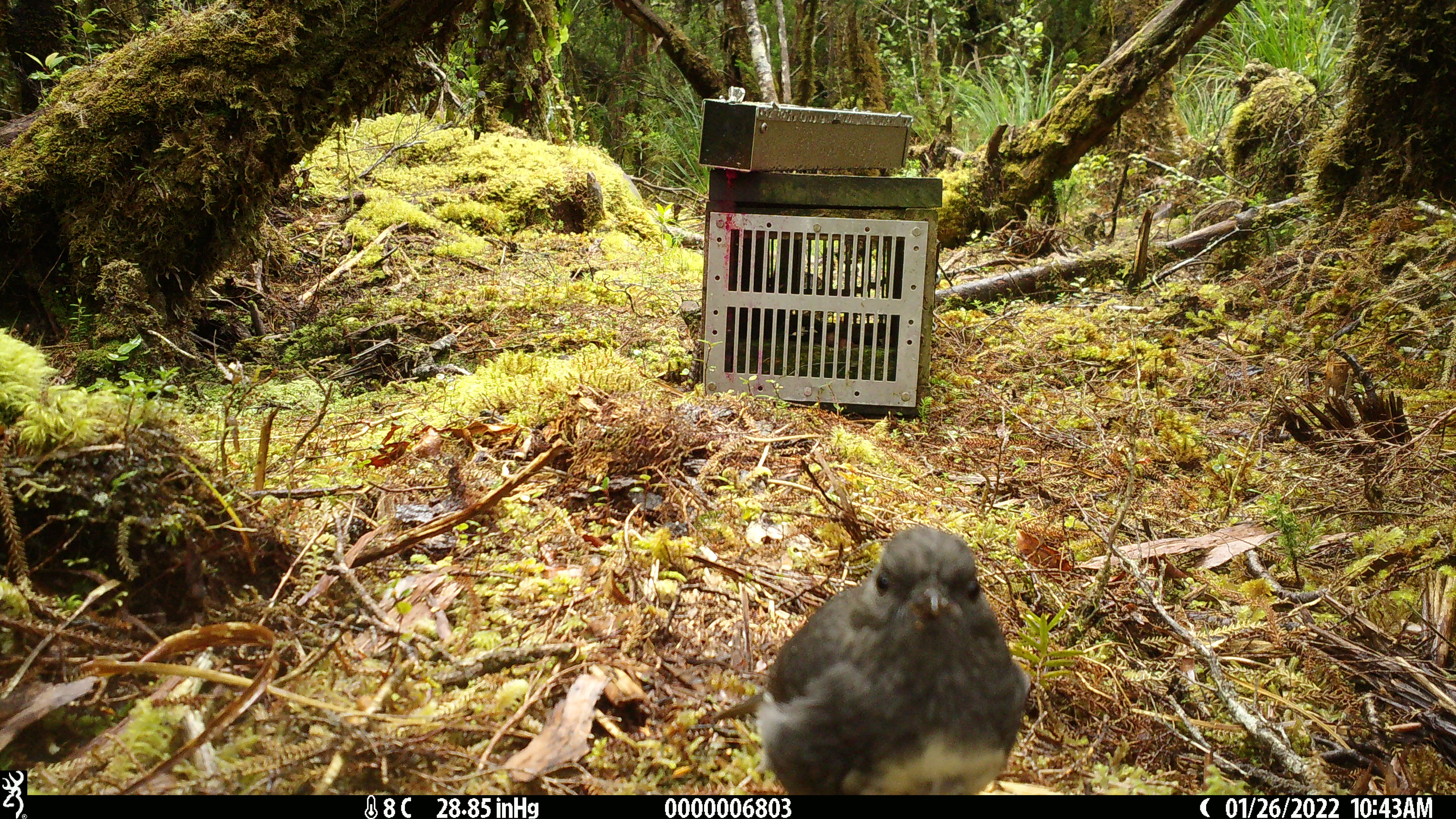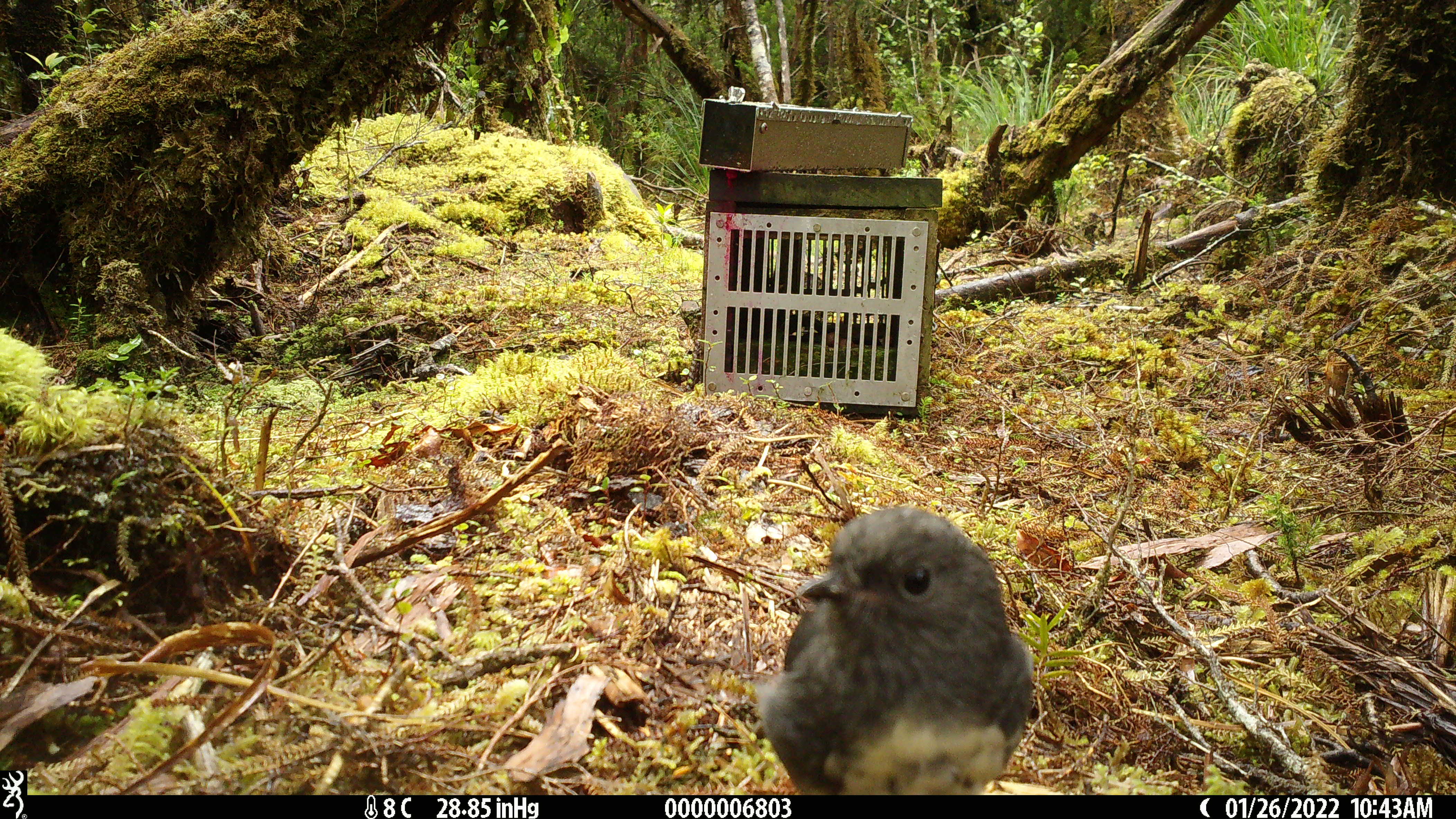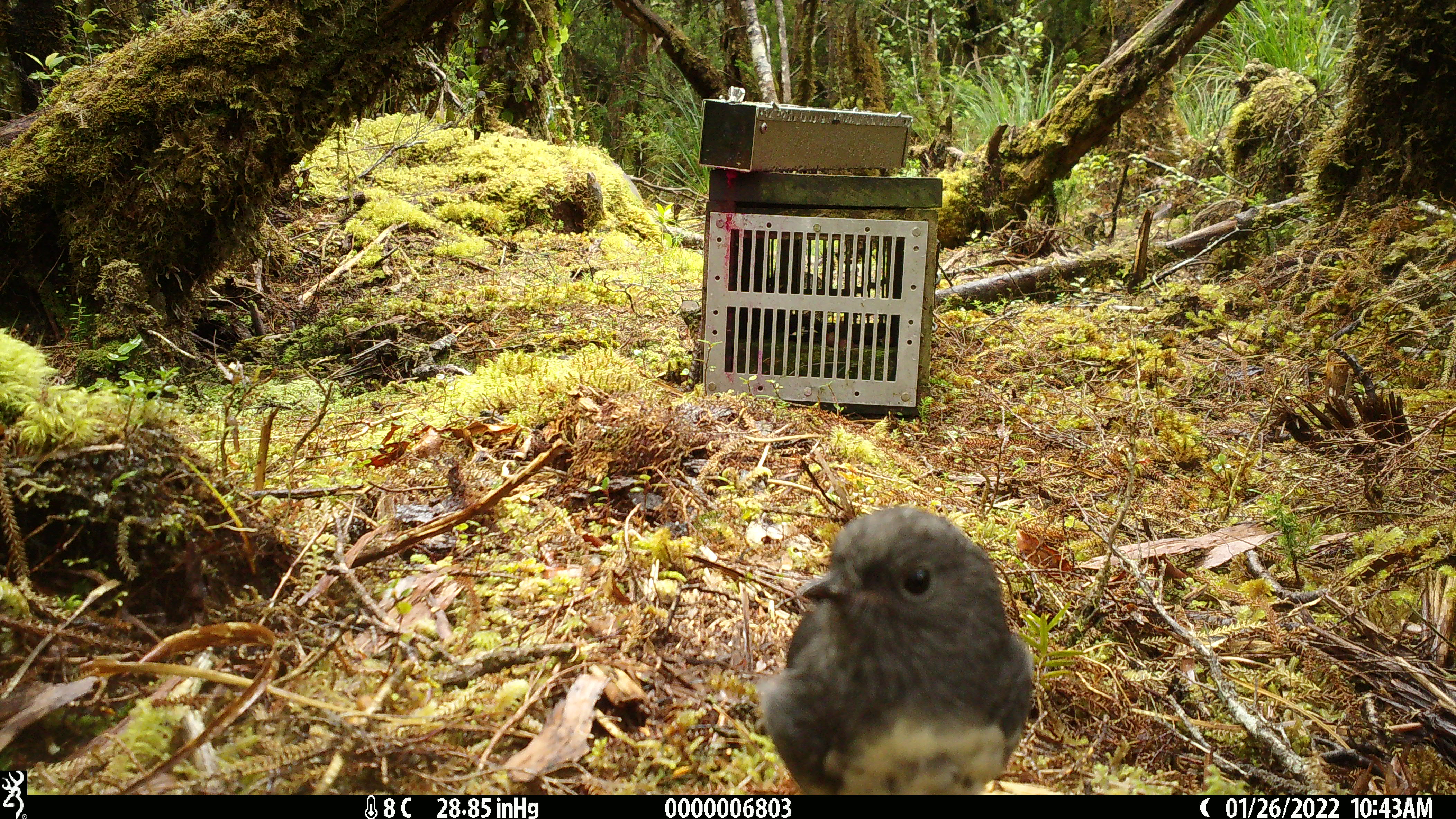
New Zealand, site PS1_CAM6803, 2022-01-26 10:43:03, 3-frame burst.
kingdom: Animalia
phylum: Chordata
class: Aves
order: Passeriformes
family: Petroicidae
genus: Petroica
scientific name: Petroica australis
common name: new zealand robin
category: robin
Robin (new zealand robin) (Petroica australis).